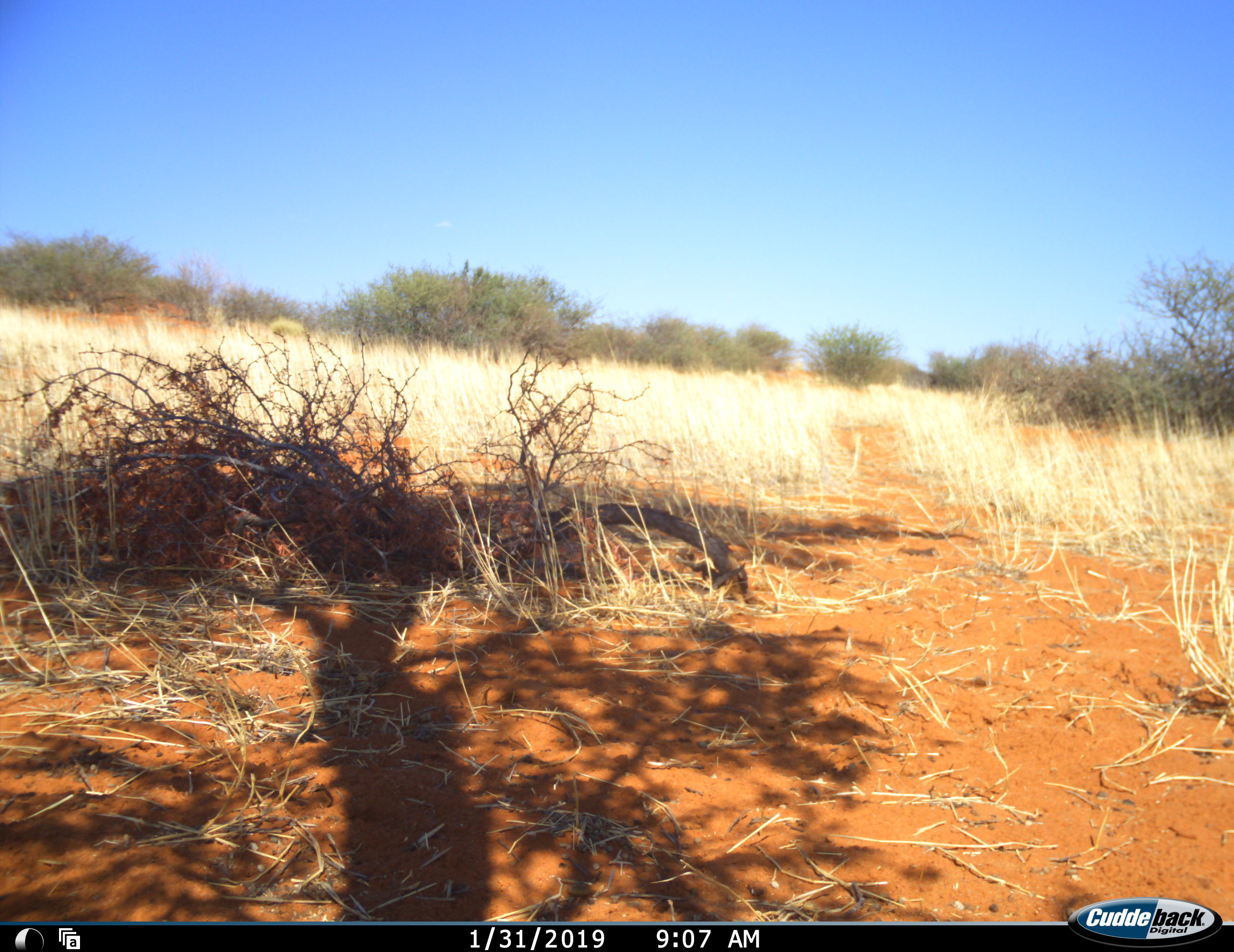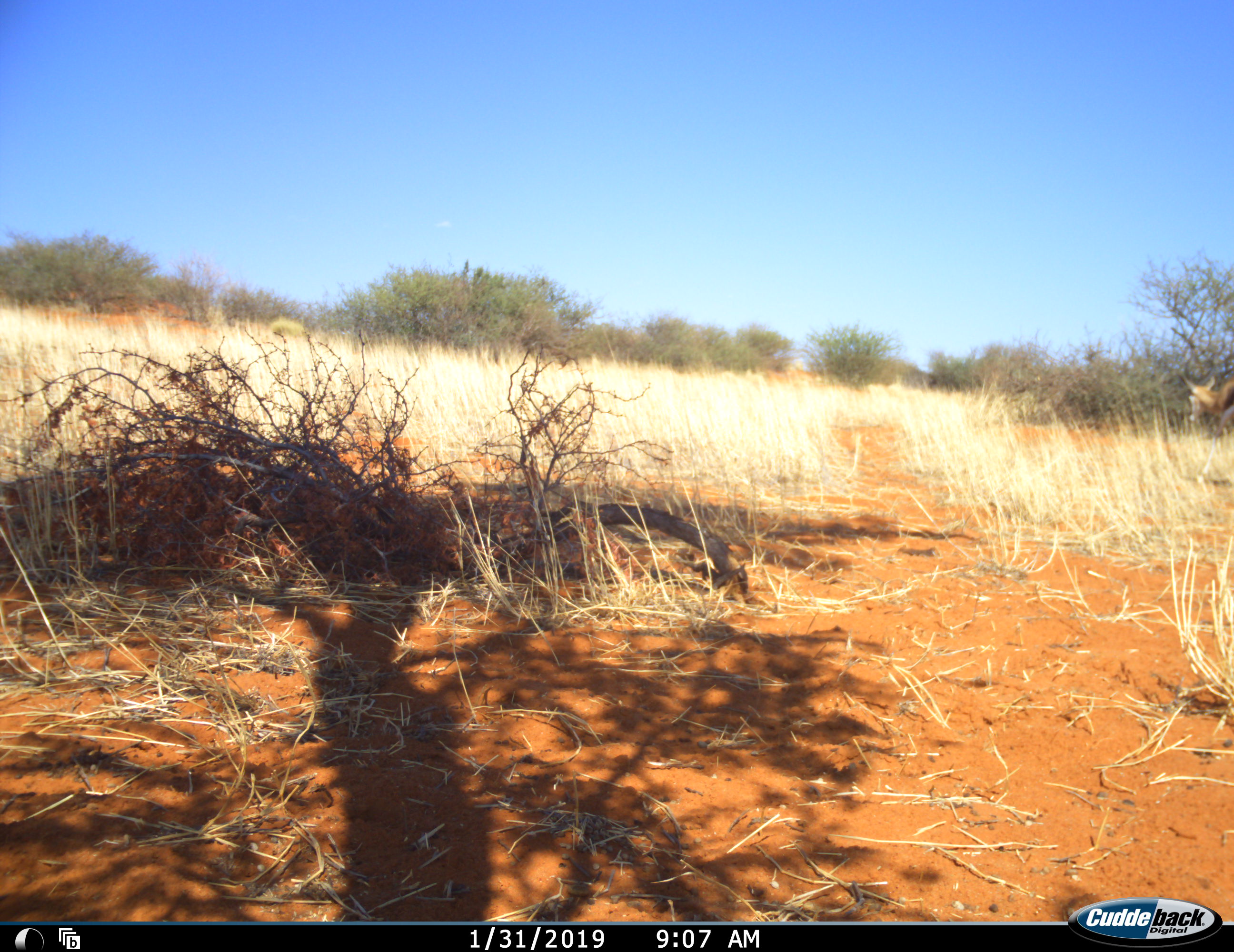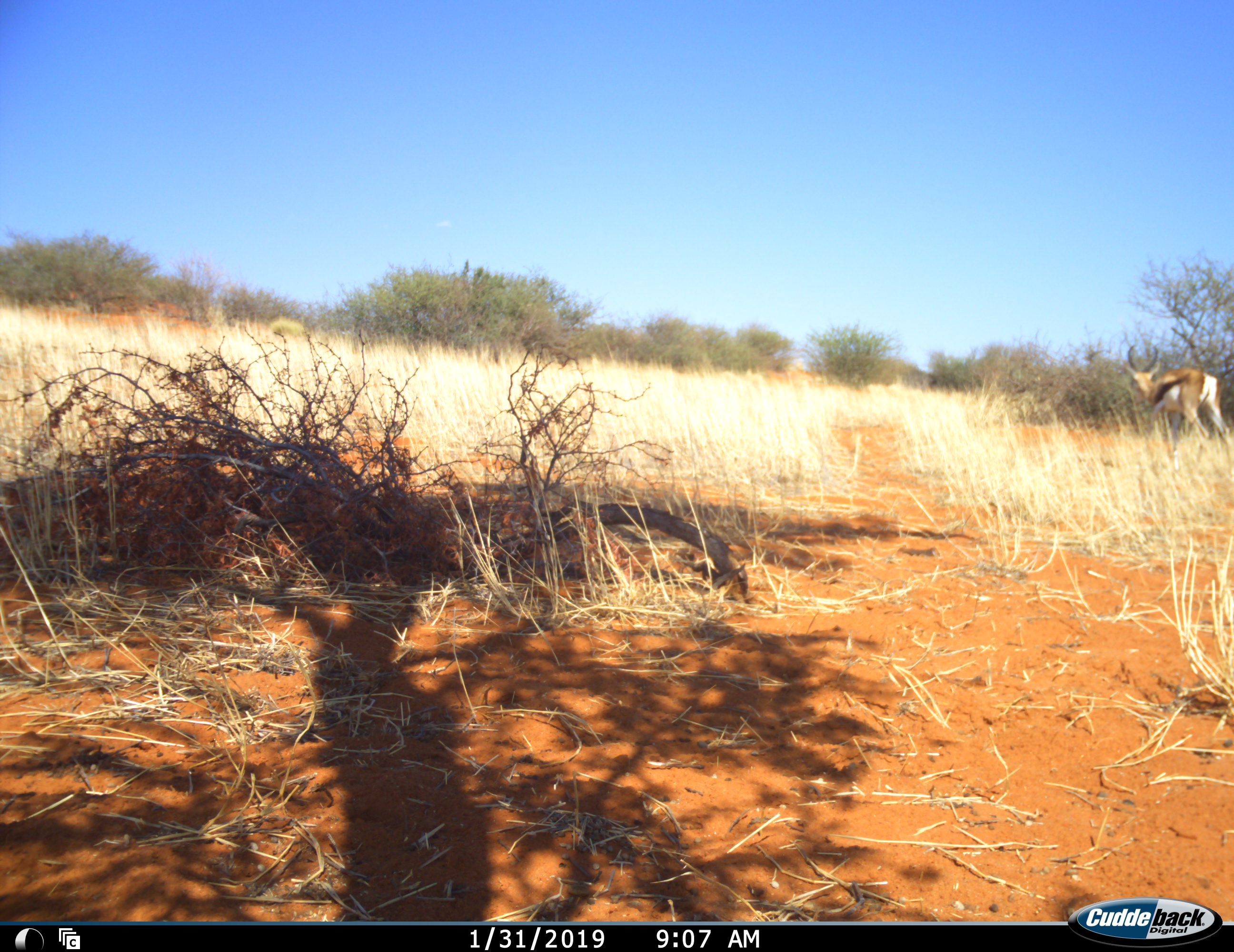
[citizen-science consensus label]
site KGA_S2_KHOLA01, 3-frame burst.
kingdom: Animalia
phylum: Chordata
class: Mammalia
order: Artiodactyla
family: Bovidae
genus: Antidorcas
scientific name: Antidorcas marsupialis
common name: springbok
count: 1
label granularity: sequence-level